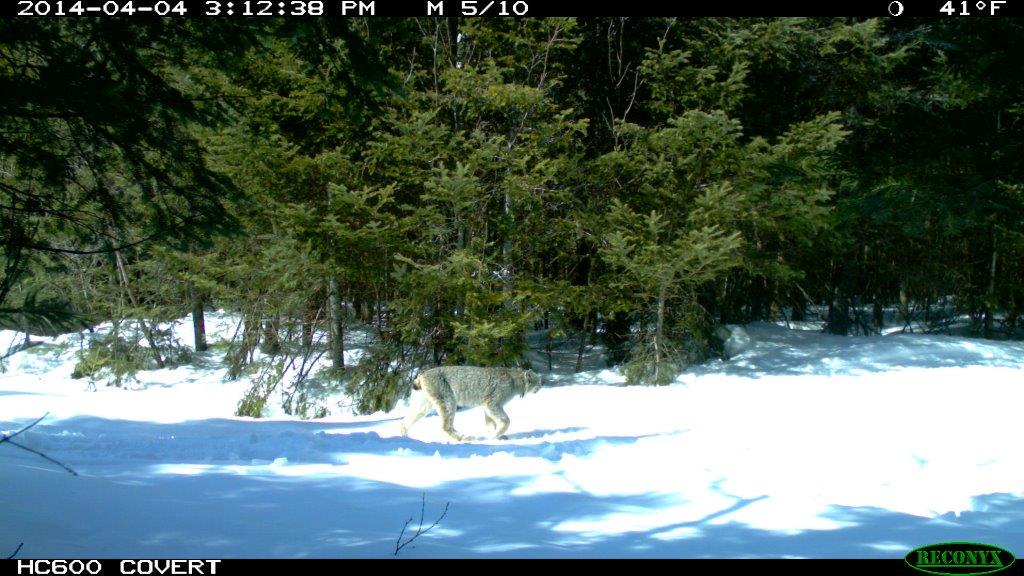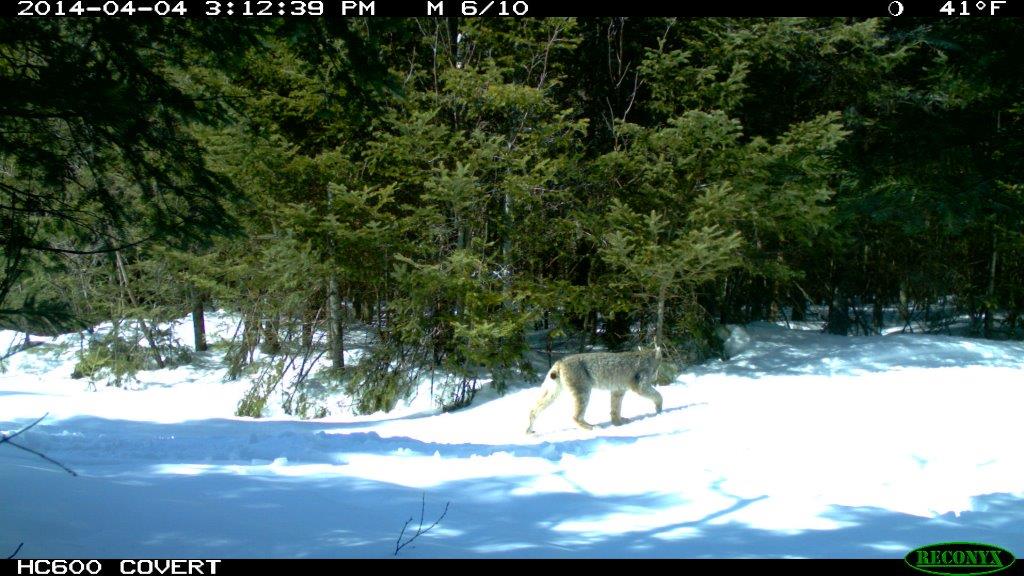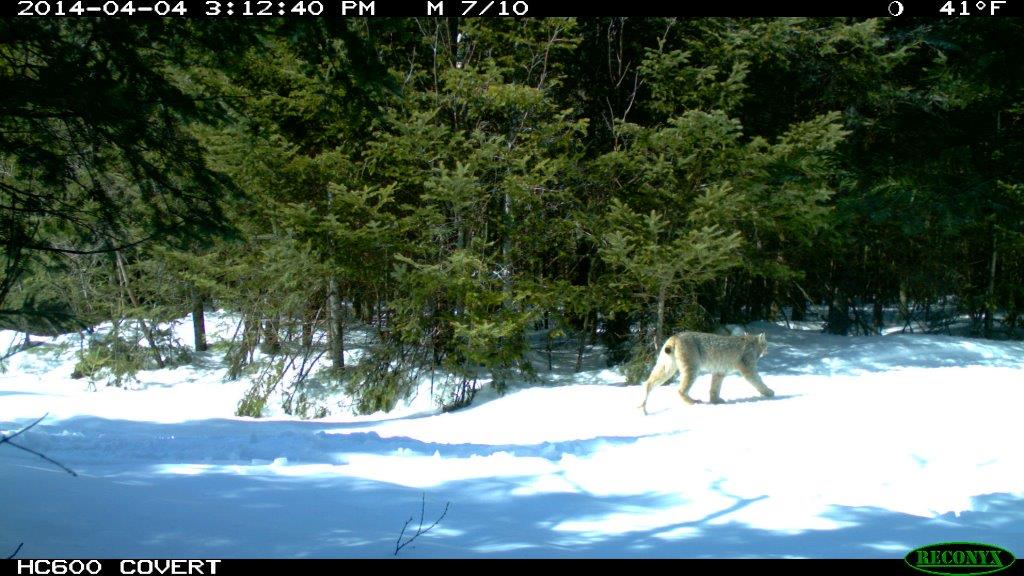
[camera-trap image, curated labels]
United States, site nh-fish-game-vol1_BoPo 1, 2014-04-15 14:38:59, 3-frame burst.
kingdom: Animalia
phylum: Chordata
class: Mammalia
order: Carnivora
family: Felidae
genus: Lynx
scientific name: Lynx canadensis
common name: canada lynx